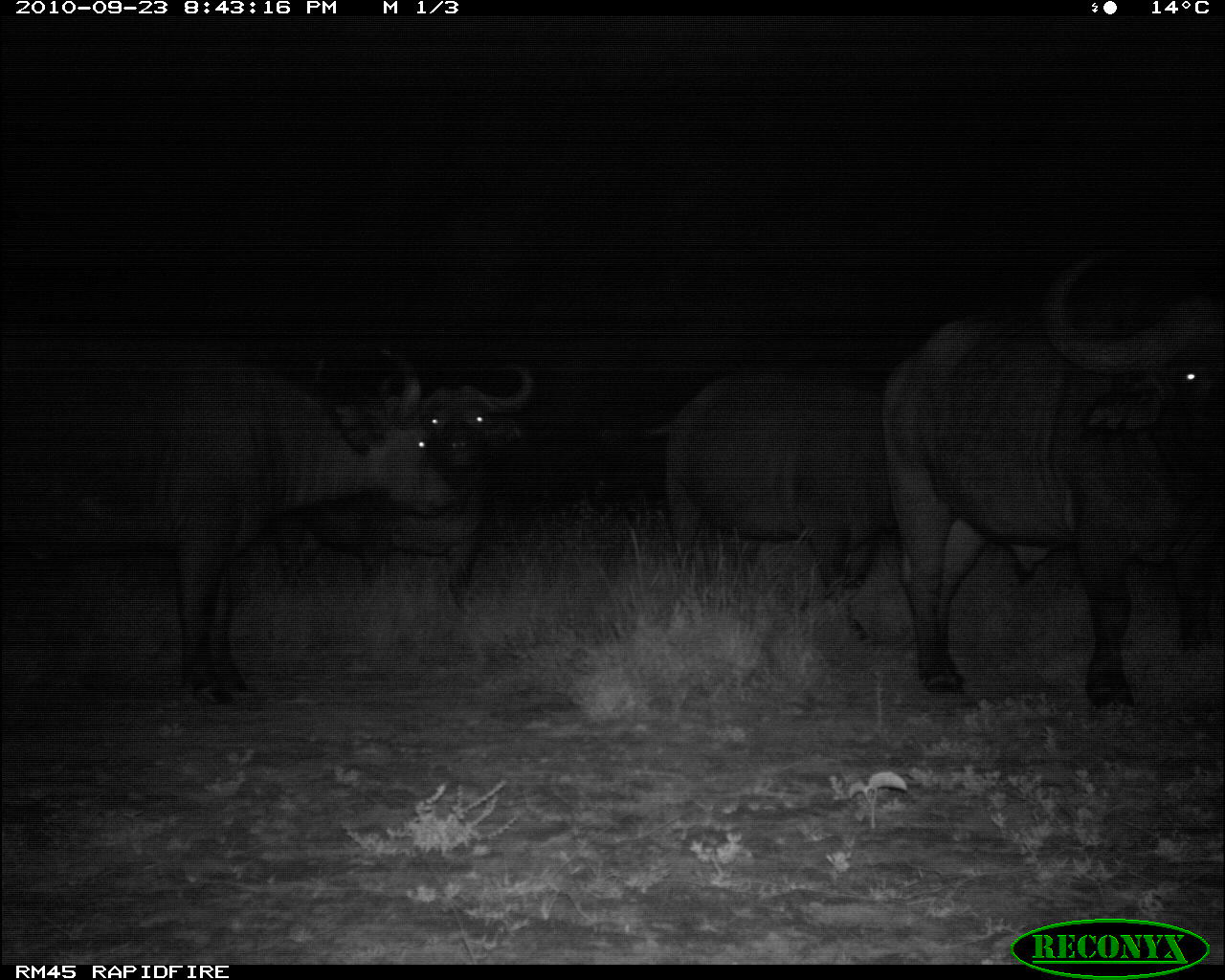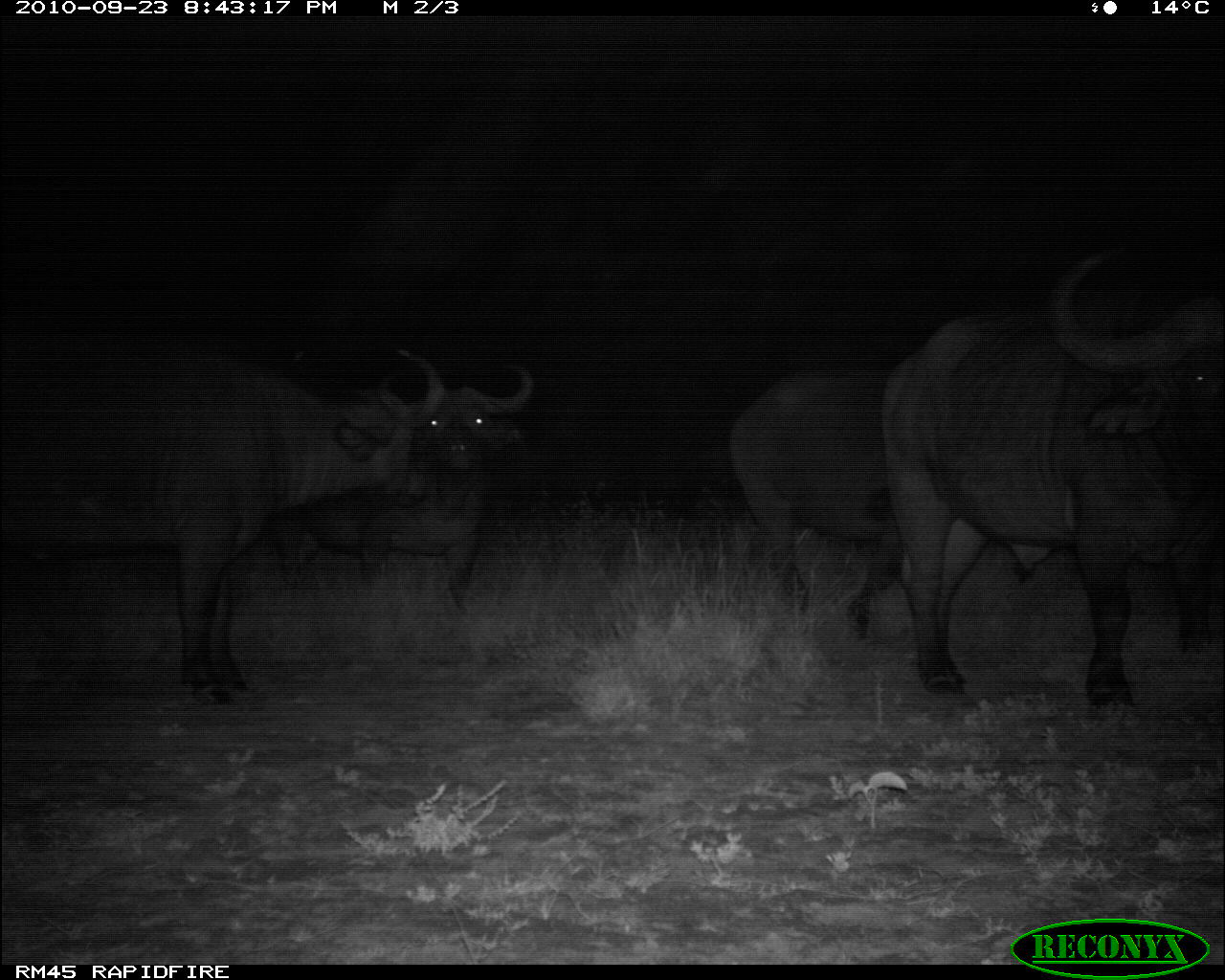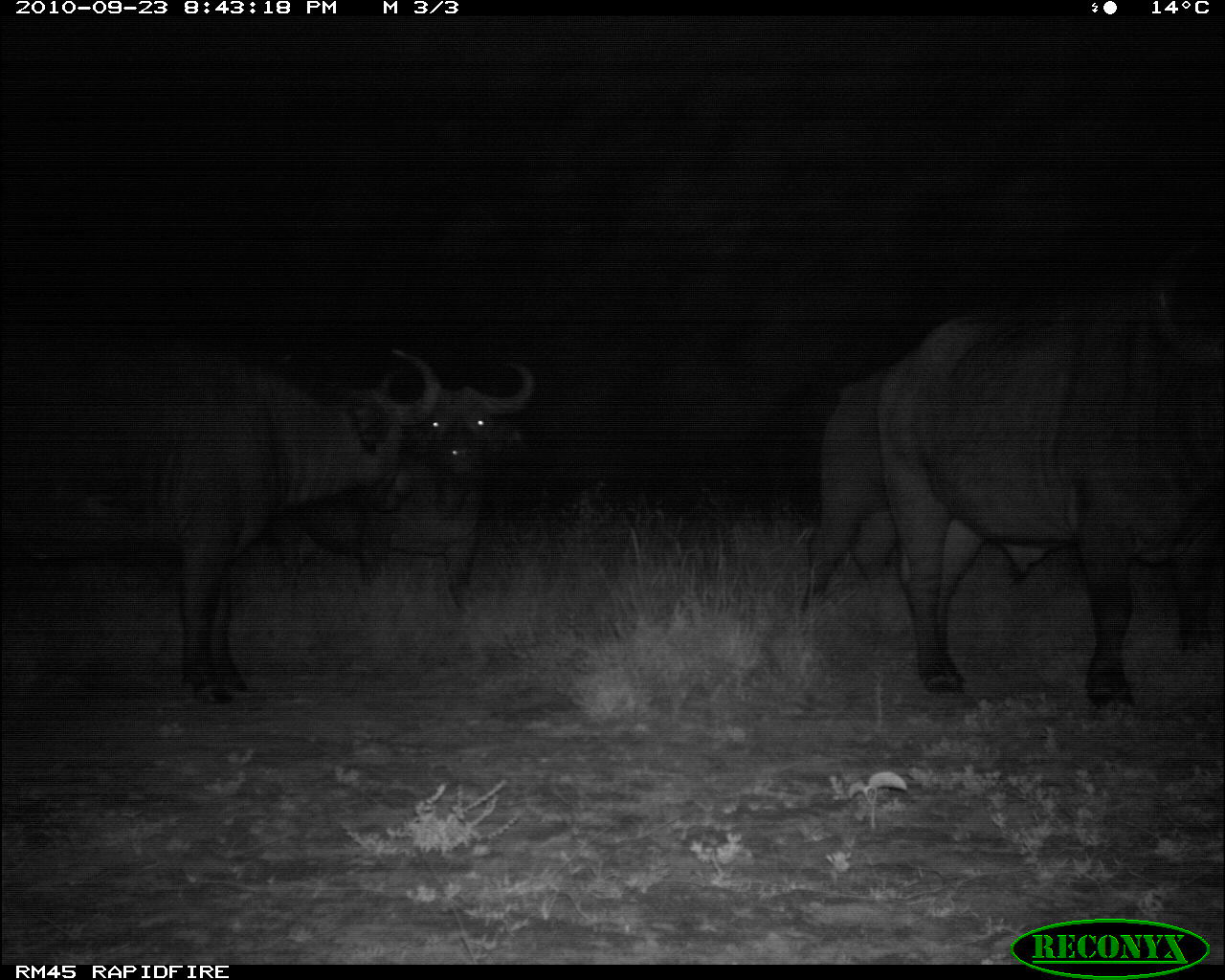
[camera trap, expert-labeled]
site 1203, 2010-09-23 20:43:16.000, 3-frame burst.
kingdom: Animalia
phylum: Chordata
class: Mammalia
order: Artiodactyla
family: Bovidae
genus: Syncerus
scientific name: Syncerus caffer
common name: african buffalo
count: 4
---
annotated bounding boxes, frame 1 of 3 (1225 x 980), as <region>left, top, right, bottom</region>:
syncerus caffer: <region>8, 331, 457, 704</region>; <region>880, 247, 1225, 712</region>; <region>659, 358, 908, 642</region>; <region>321, 343, 534, 594</region>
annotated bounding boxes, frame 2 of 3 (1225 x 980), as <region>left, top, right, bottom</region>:
syncerus caffer: <region>878, 233, 1225, 718</region>; <region>0, 340, 443, 707</region>; <region>266, 353, 548, 609</region>; <region>725, 357, 902, 638</region>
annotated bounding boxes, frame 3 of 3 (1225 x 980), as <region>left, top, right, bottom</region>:
syncerus caffer: <region>863, 227, 1225, 714</region>; <region>5, 334, 430, 709</region>; <region>283, 343, 540, 605</region>; <region>800, 368, 898, 606</region>